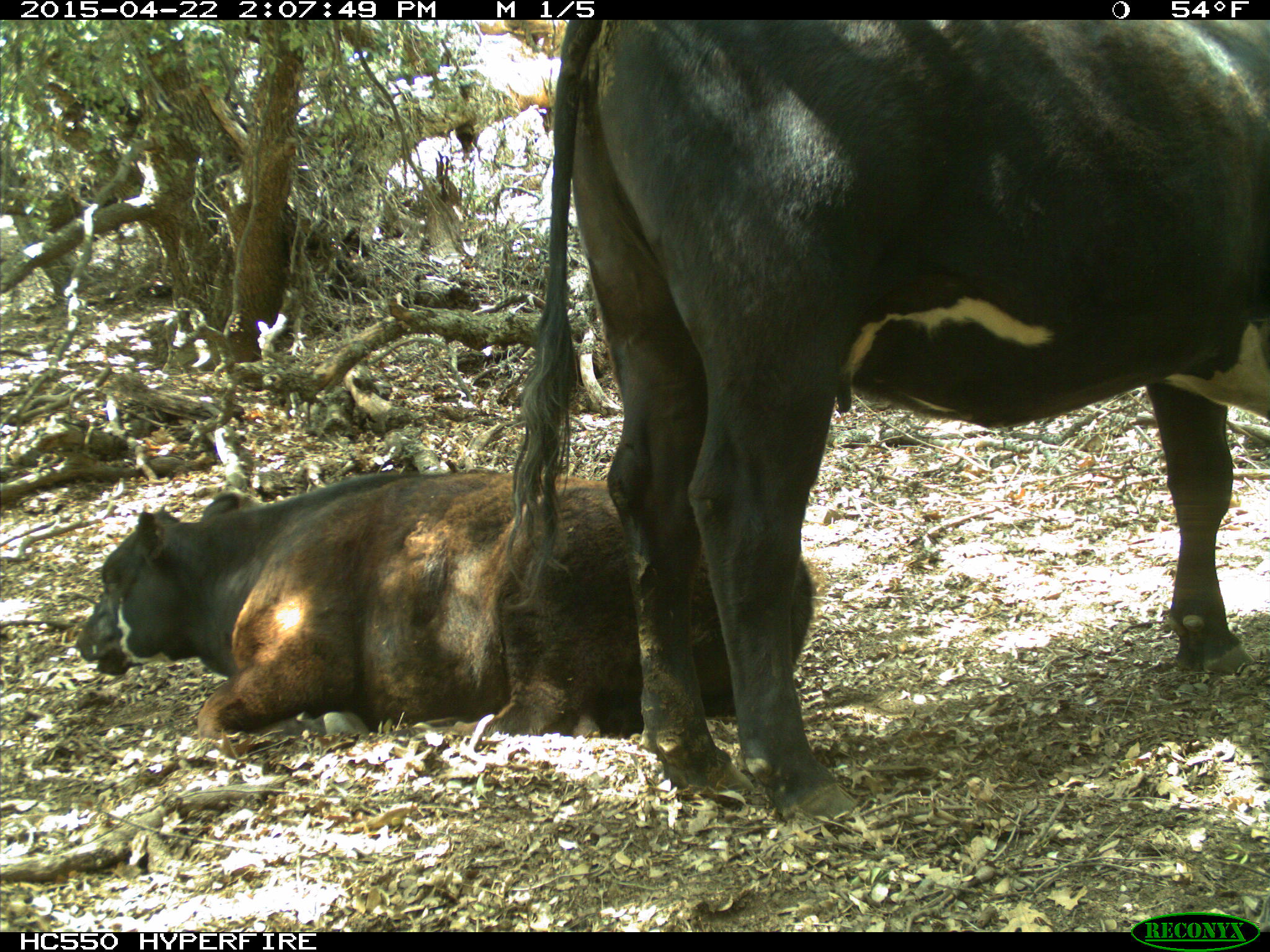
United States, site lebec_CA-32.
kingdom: Animalia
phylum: Chordata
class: Mammalia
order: Artiodactyla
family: Bovidae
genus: Bos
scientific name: Bos taurus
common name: domestic cow